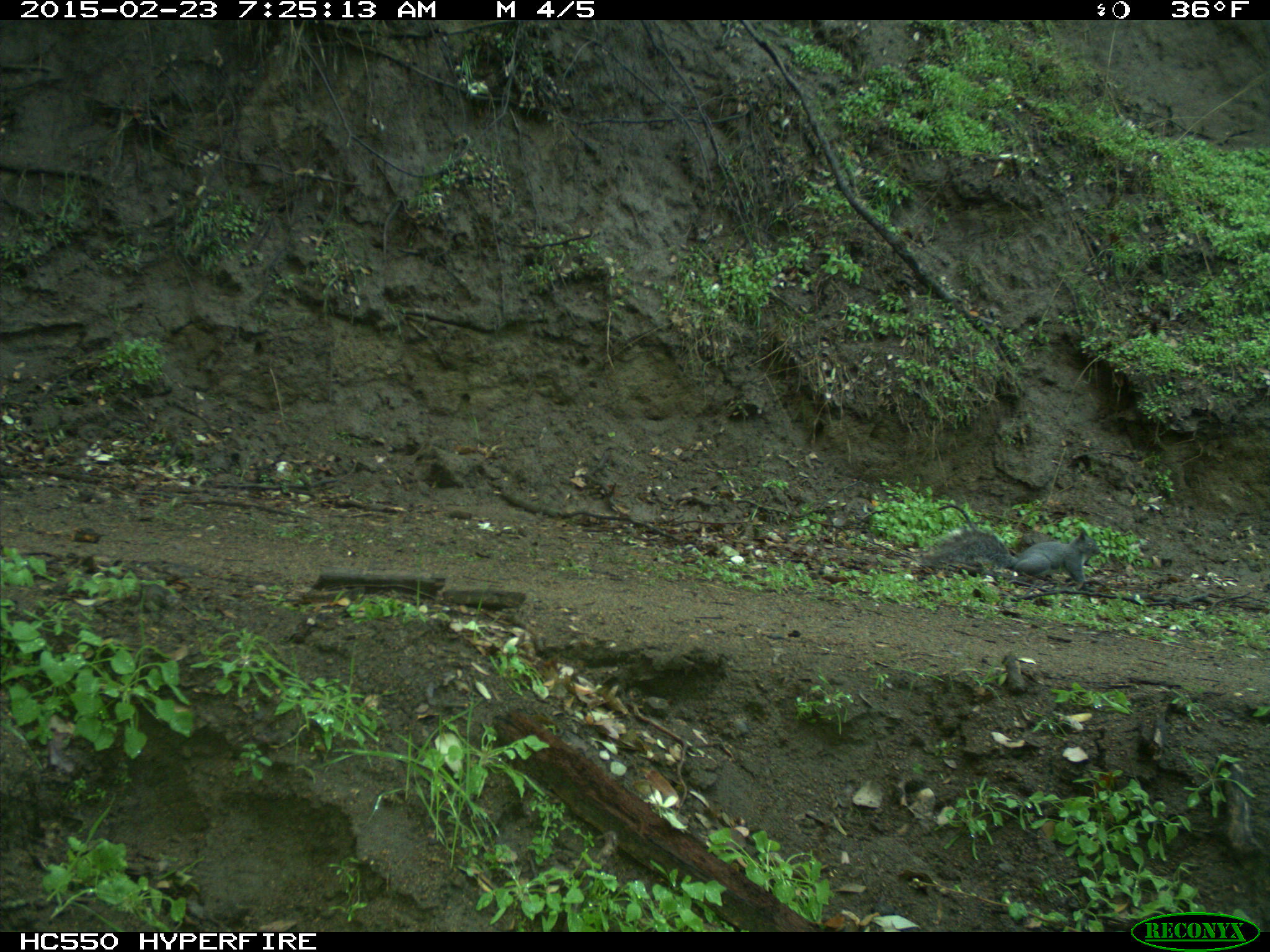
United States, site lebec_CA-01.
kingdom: Animalia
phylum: Chordata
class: Mammalia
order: Rodentia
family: Sciuridae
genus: Sciurus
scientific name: Sciurus carolinensis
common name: eastern gray squirrel